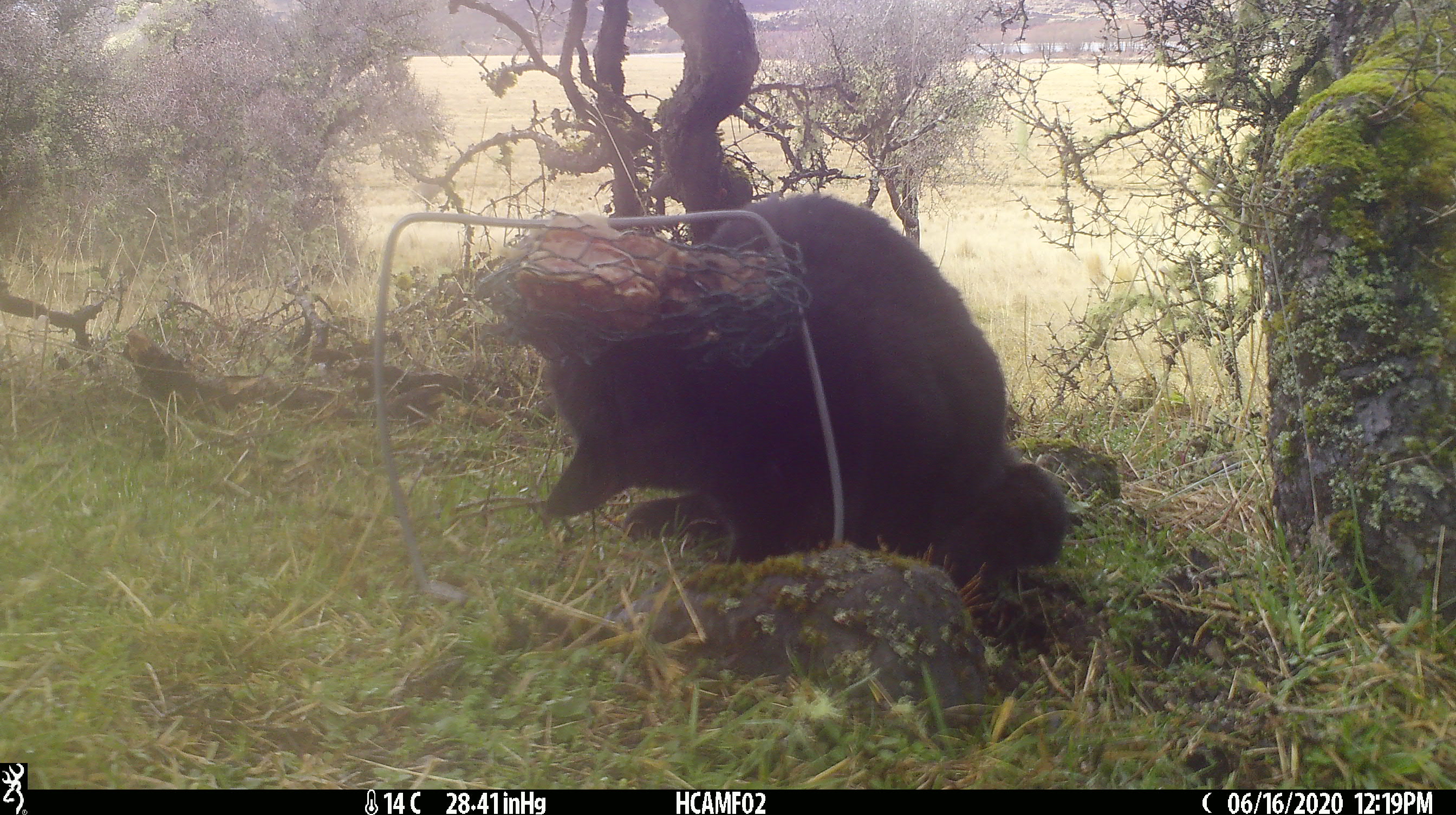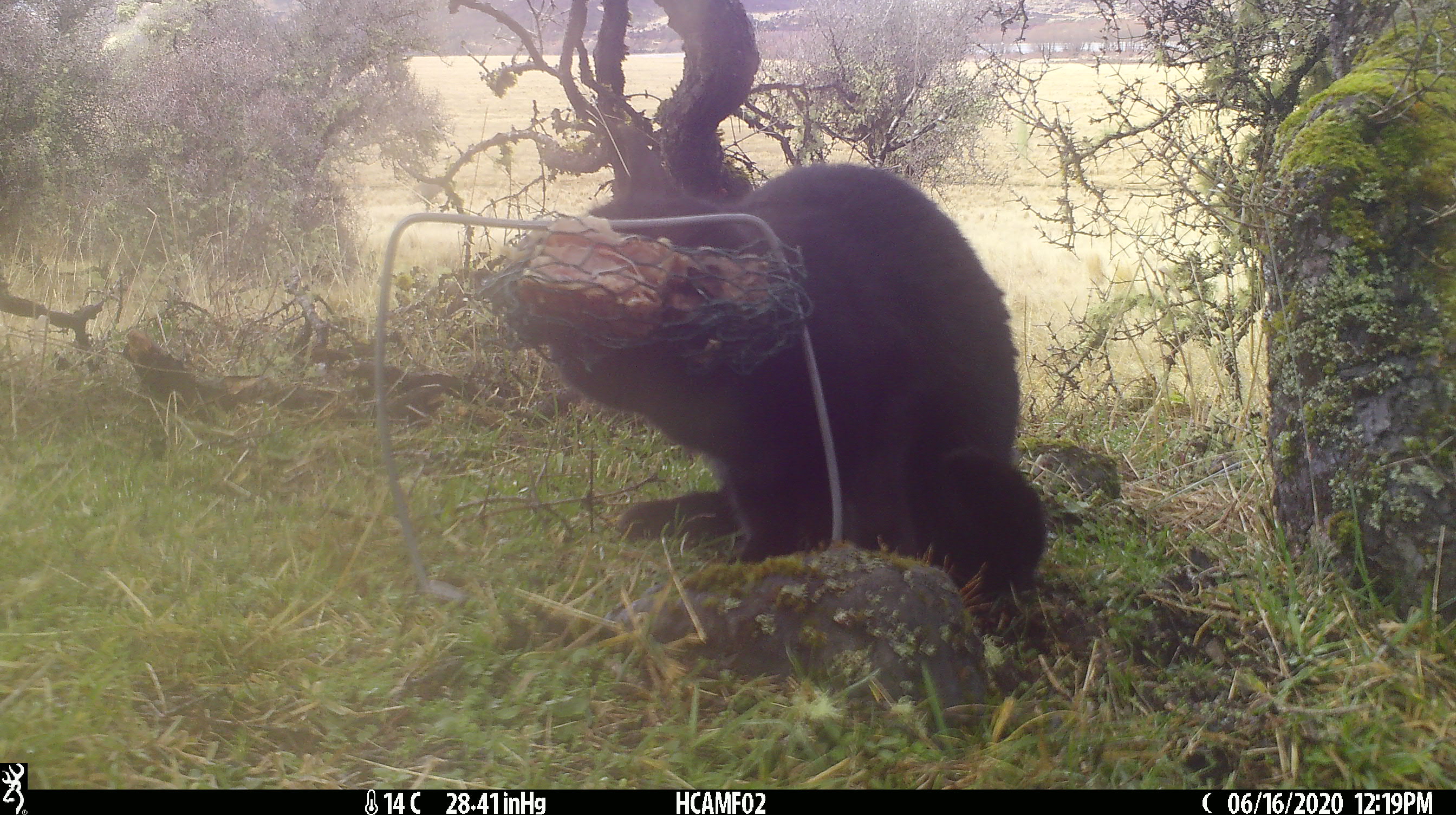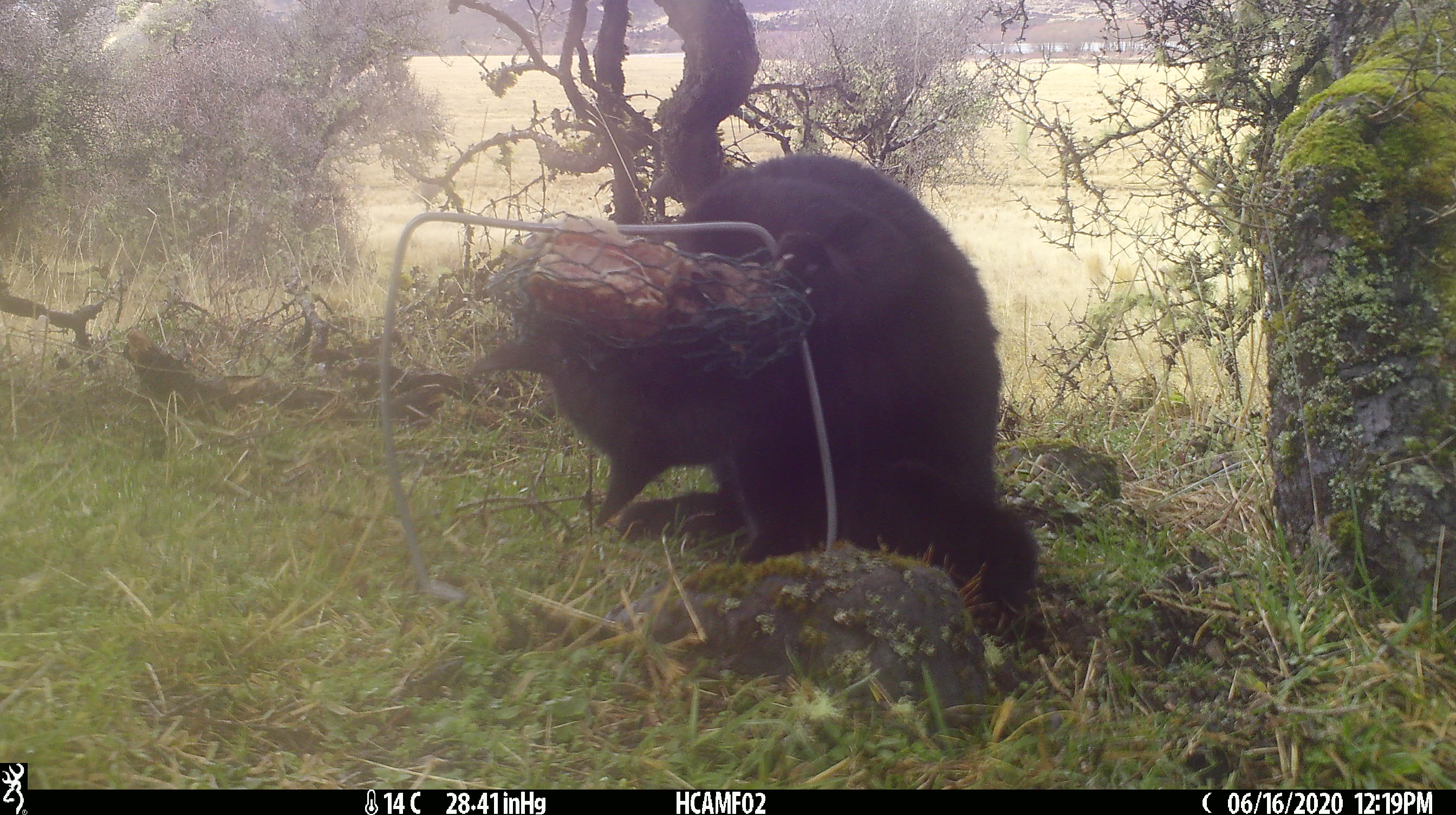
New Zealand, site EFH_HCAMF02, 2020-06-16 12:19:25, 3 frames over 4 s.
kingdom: Animalia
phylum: Chordata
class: Mammalia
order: Carnivora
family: Felidae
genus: Felis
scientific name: Felis catus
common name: domestic cat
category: cat